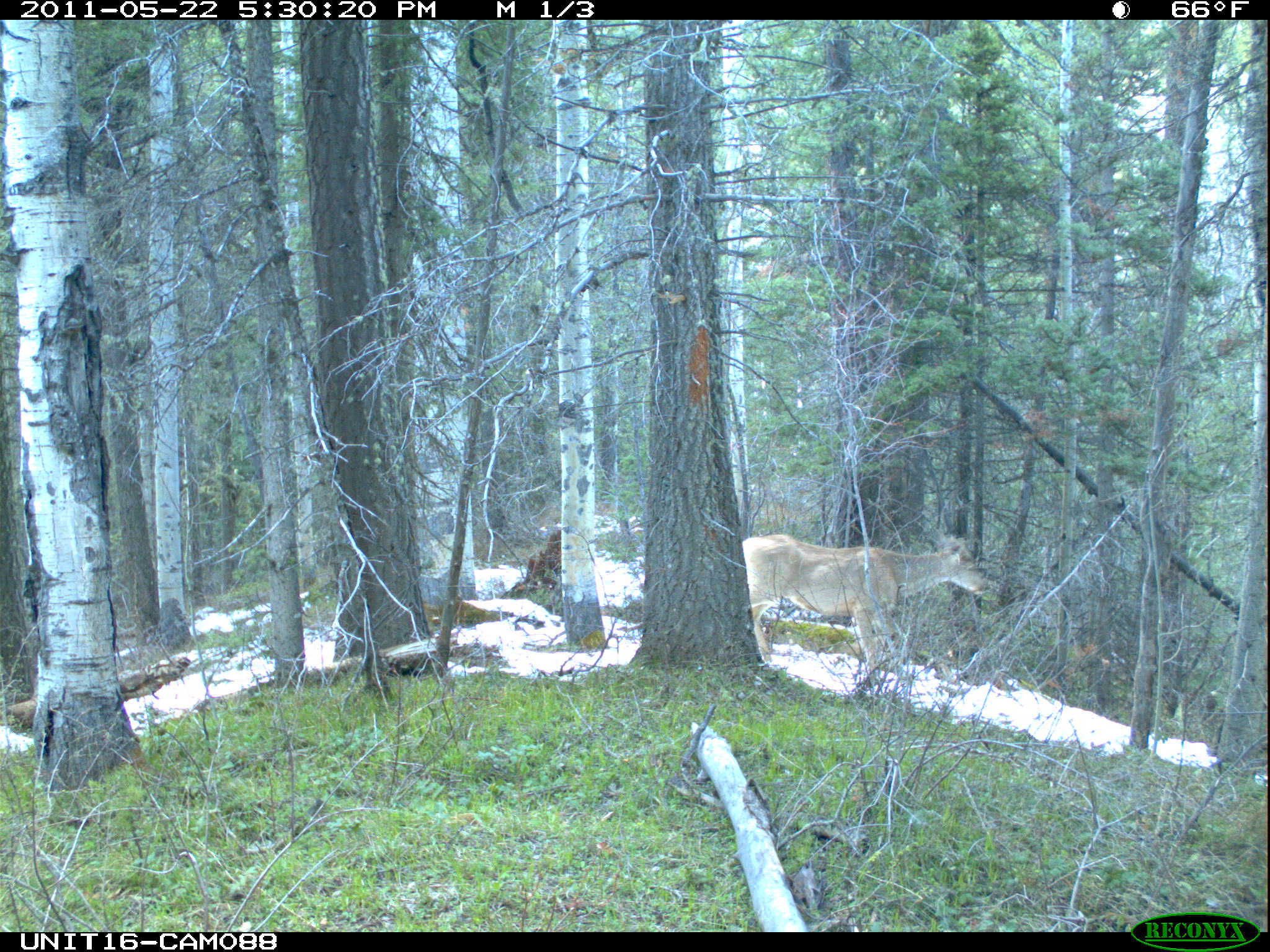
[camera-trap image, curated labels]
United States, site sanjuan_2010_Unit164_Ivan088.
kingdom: Animalia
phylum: Chordata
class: Mammalia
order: Artiodactyla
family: Cervidae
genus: Odocoileus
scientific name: Odocoileus hemionus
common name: mule deer